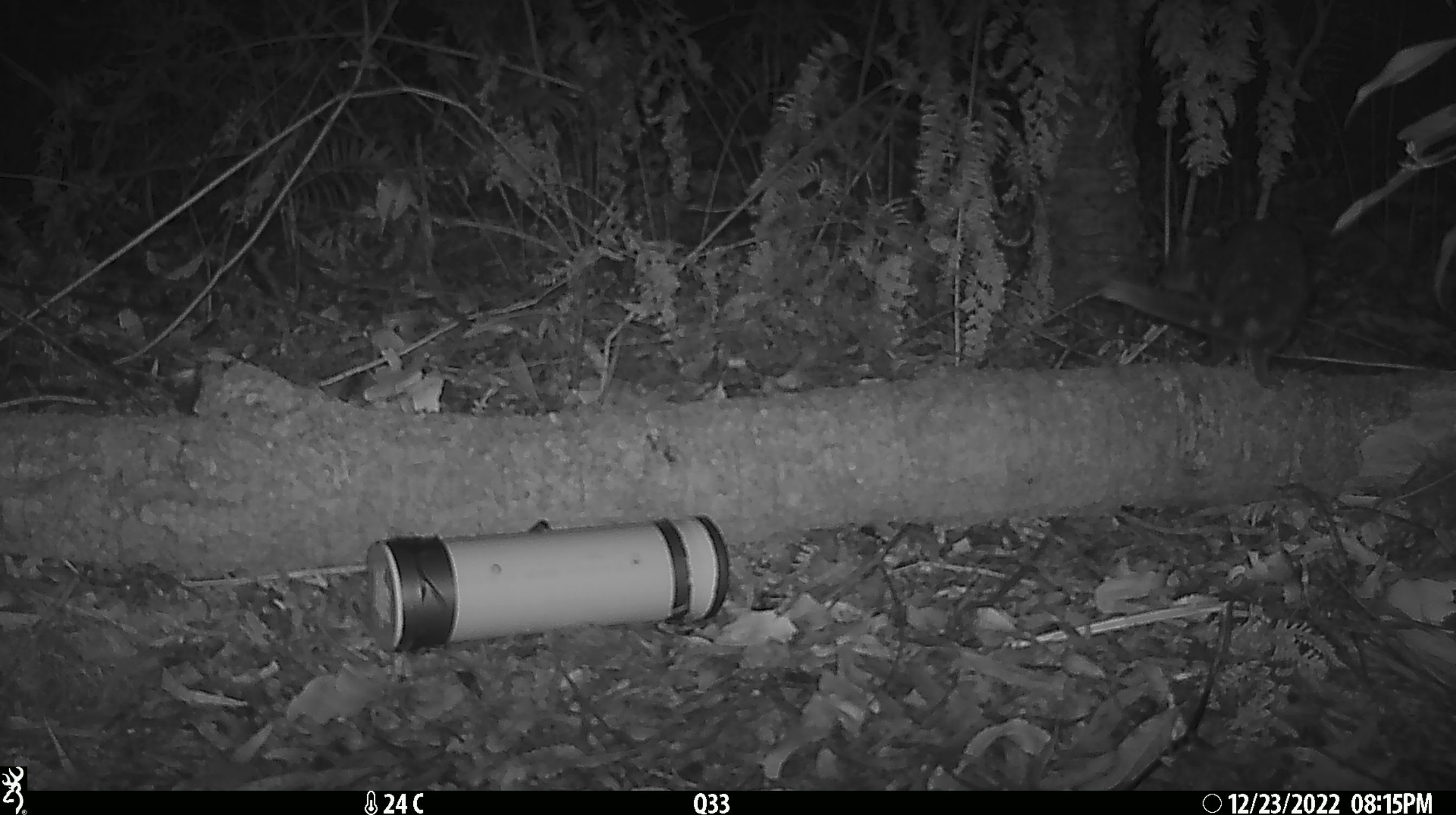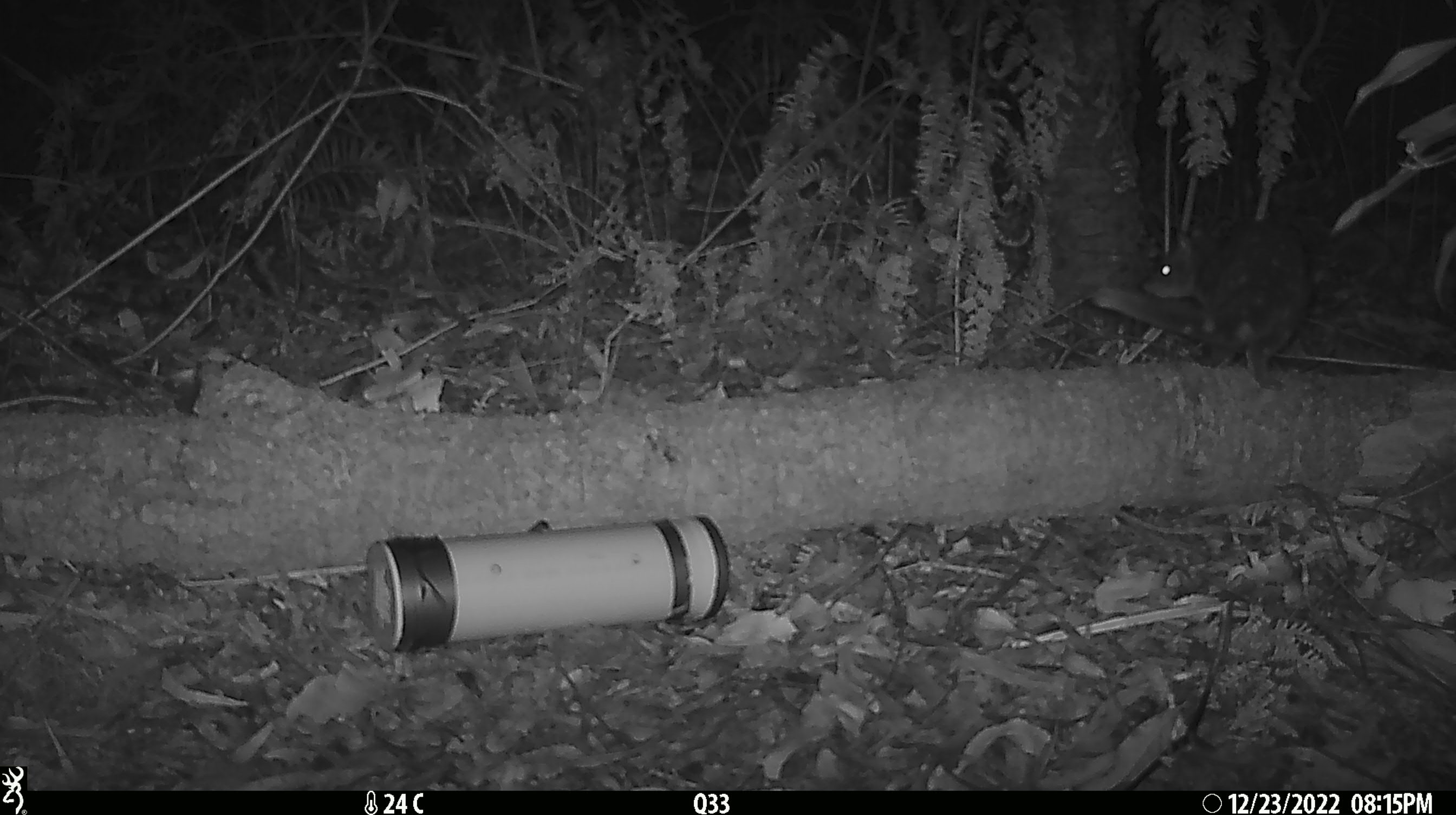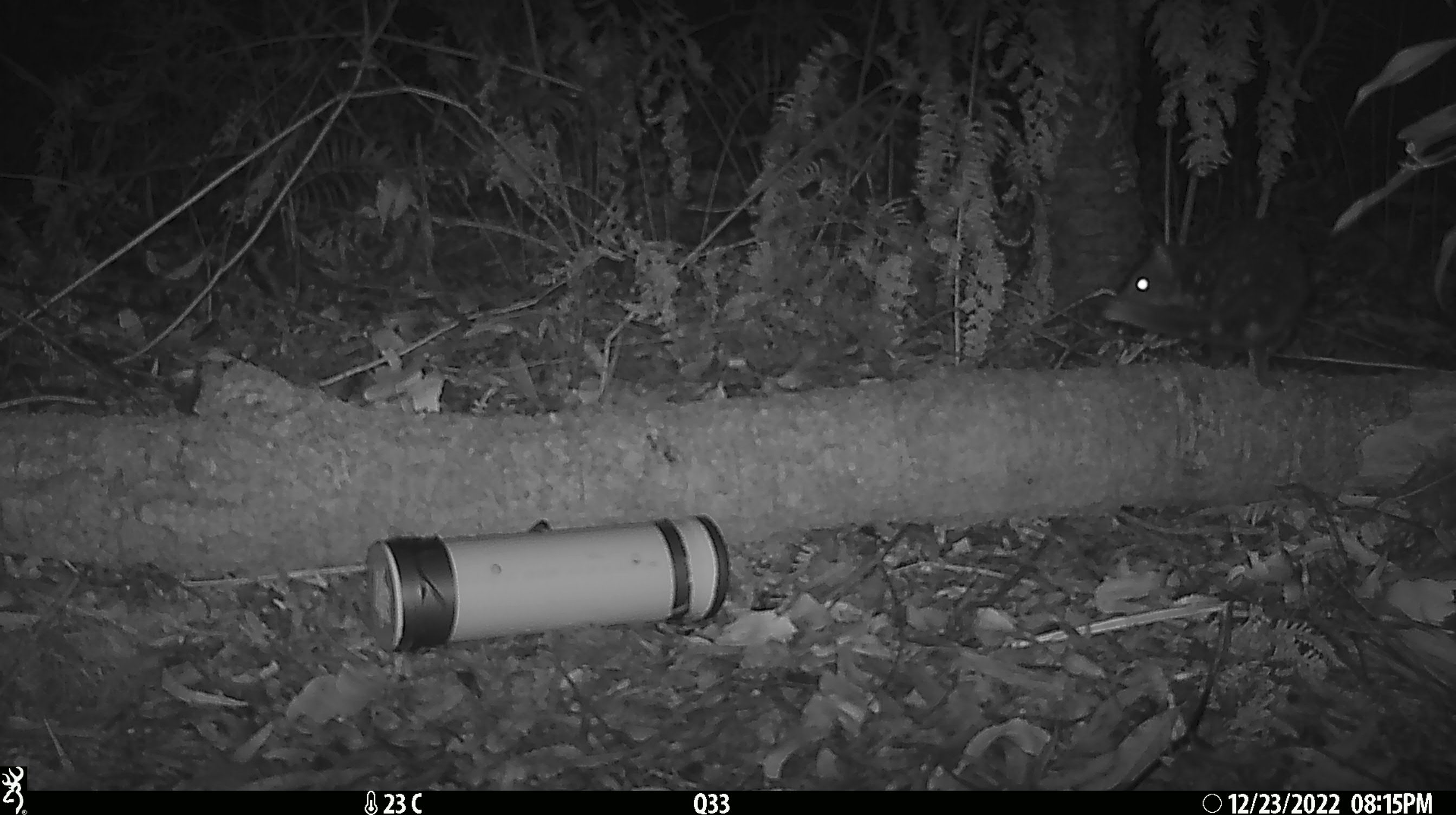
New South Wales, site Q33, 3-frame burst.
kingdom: Animalia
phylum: Chordata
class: Mammalia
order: Dasyuromorphia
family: Dasyuridae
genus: Dasyurus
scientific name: Dasyurus maculatus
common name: spotted-tailed quoll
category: quoll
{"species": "quoll (spotted-tailed quoll) (Dasyurus maculatus)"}